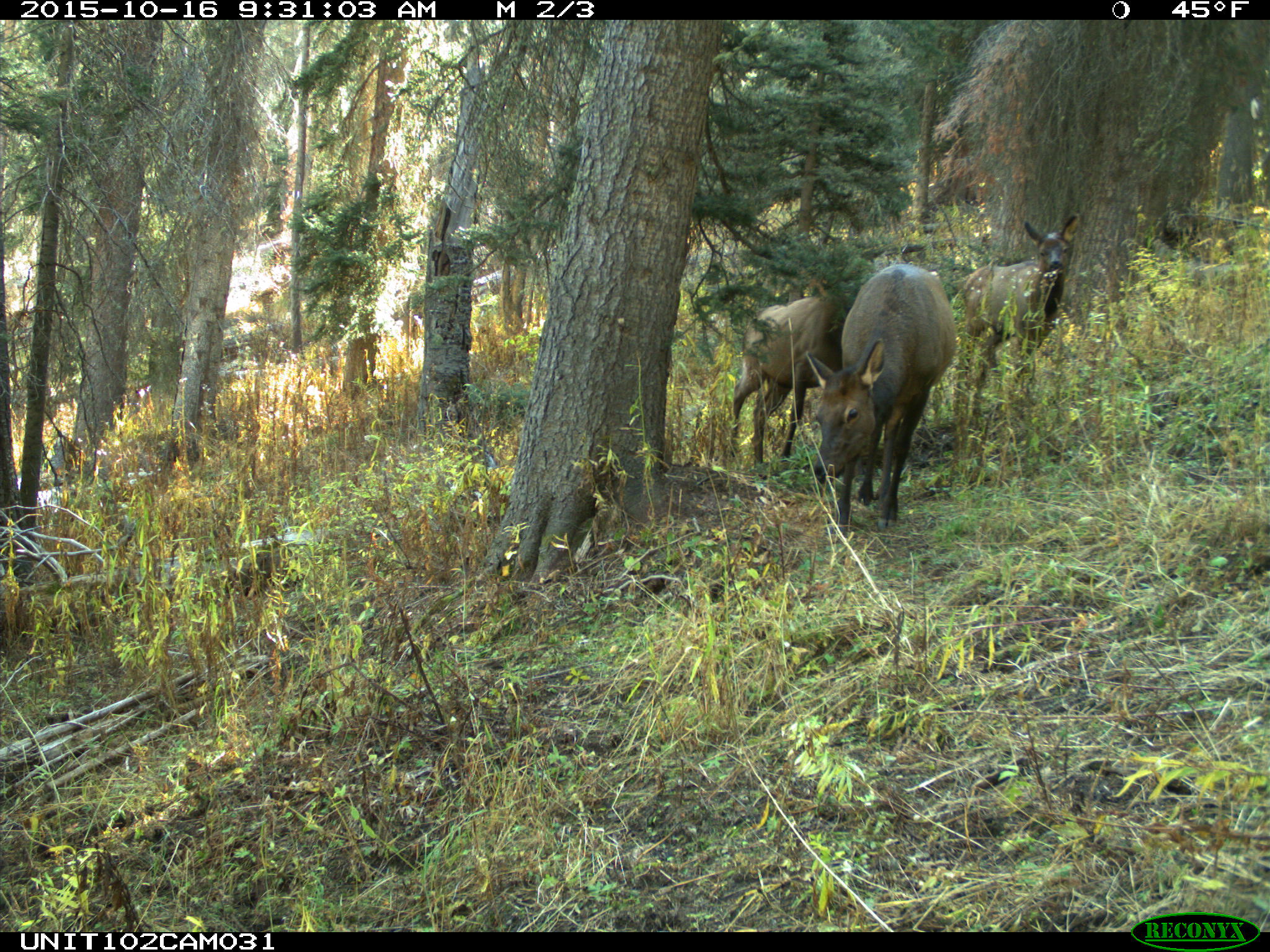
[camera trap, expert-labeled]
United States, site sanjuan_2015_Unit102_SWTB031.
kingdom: Animalia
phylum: Chordata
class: Mammalia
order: Artiodactyla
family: Cervidae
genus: Cervus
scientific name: Cervus elaphus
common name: red deer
Cervus elaphus (red deer).